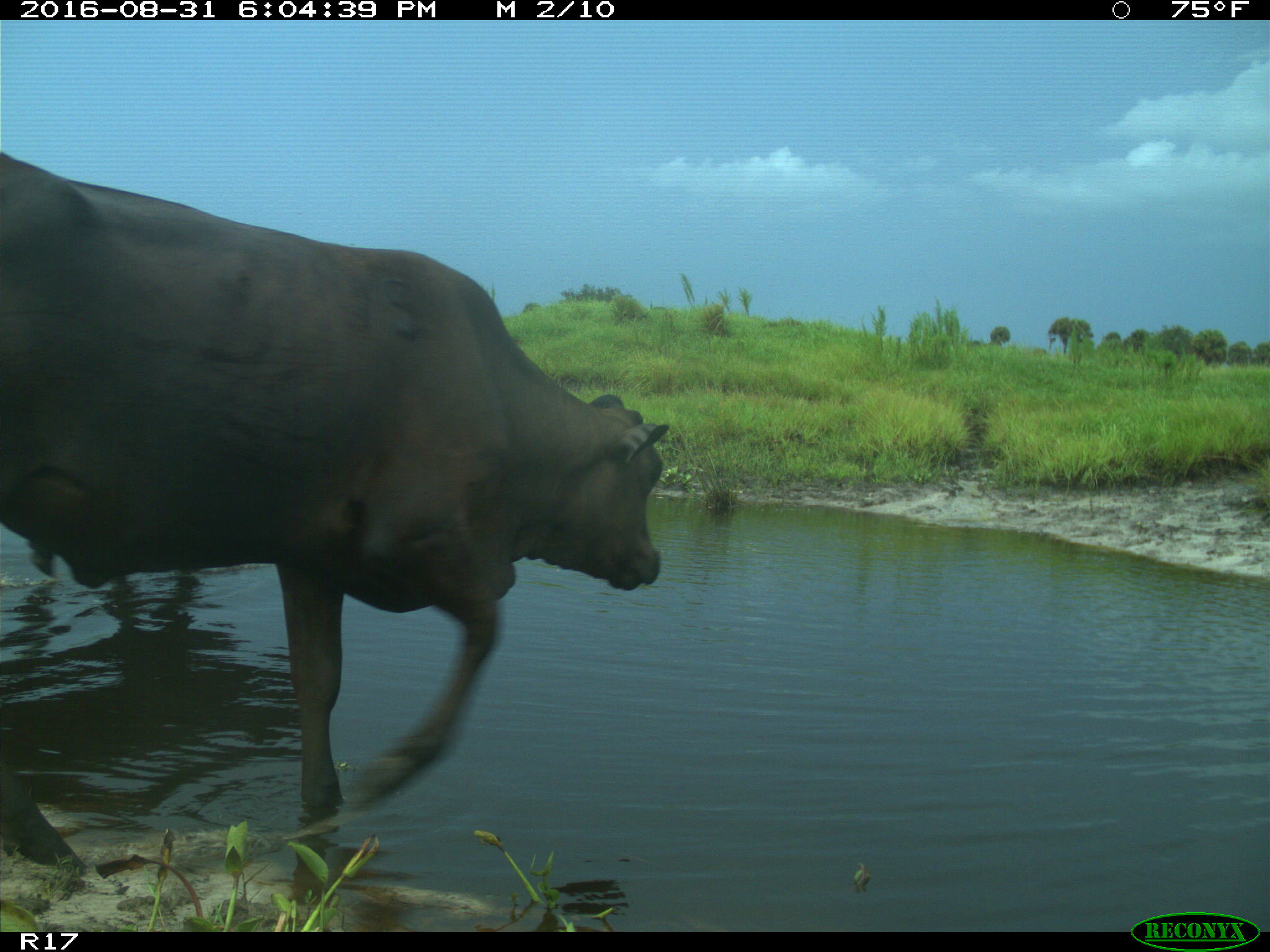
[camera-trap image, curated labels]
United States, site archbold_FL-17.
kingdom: Animalia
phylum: Chordata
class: Mammalia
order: Artiodactyla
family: Bovidae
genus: Bos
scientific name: Bos taurus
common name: domestic cow